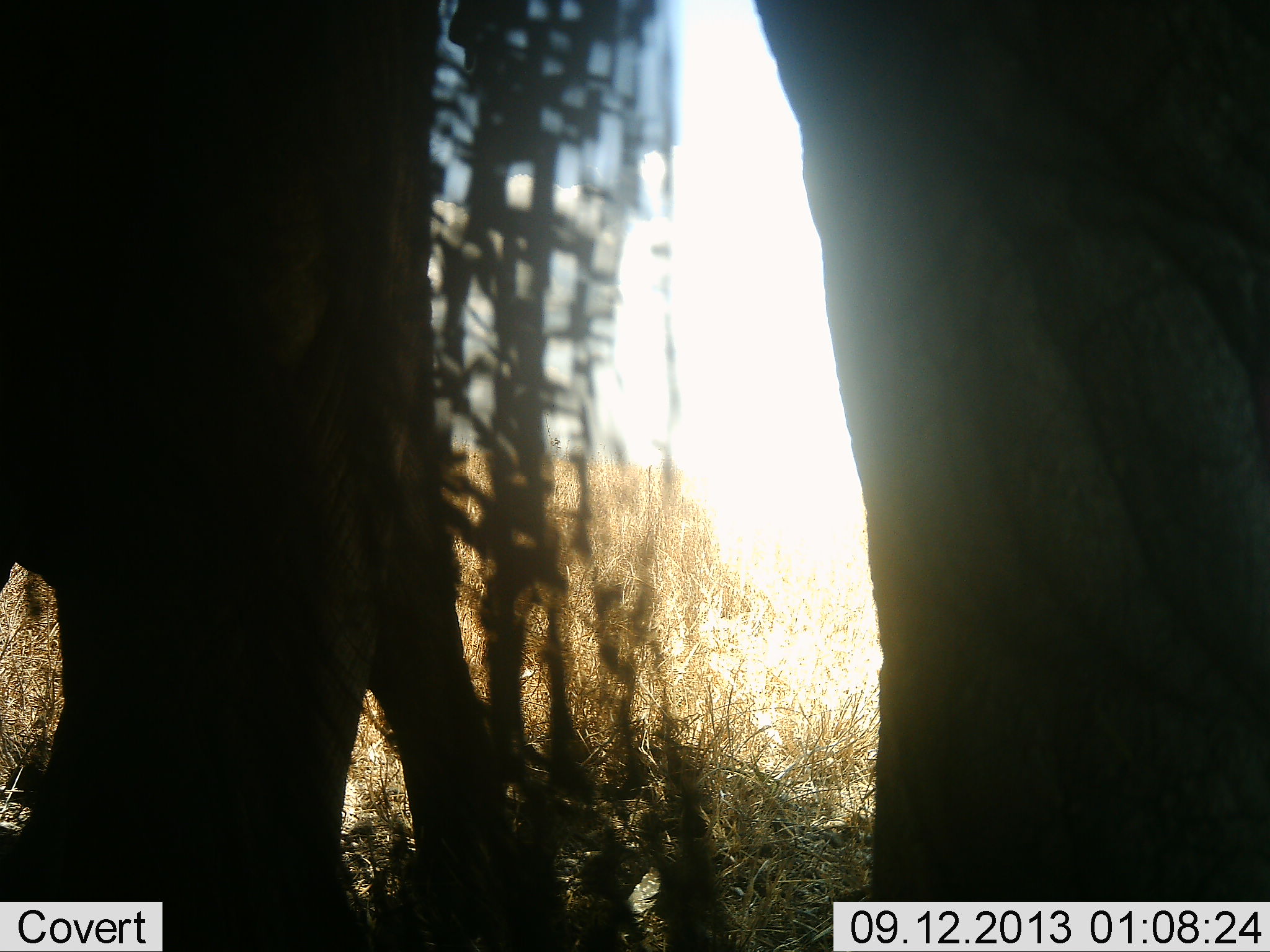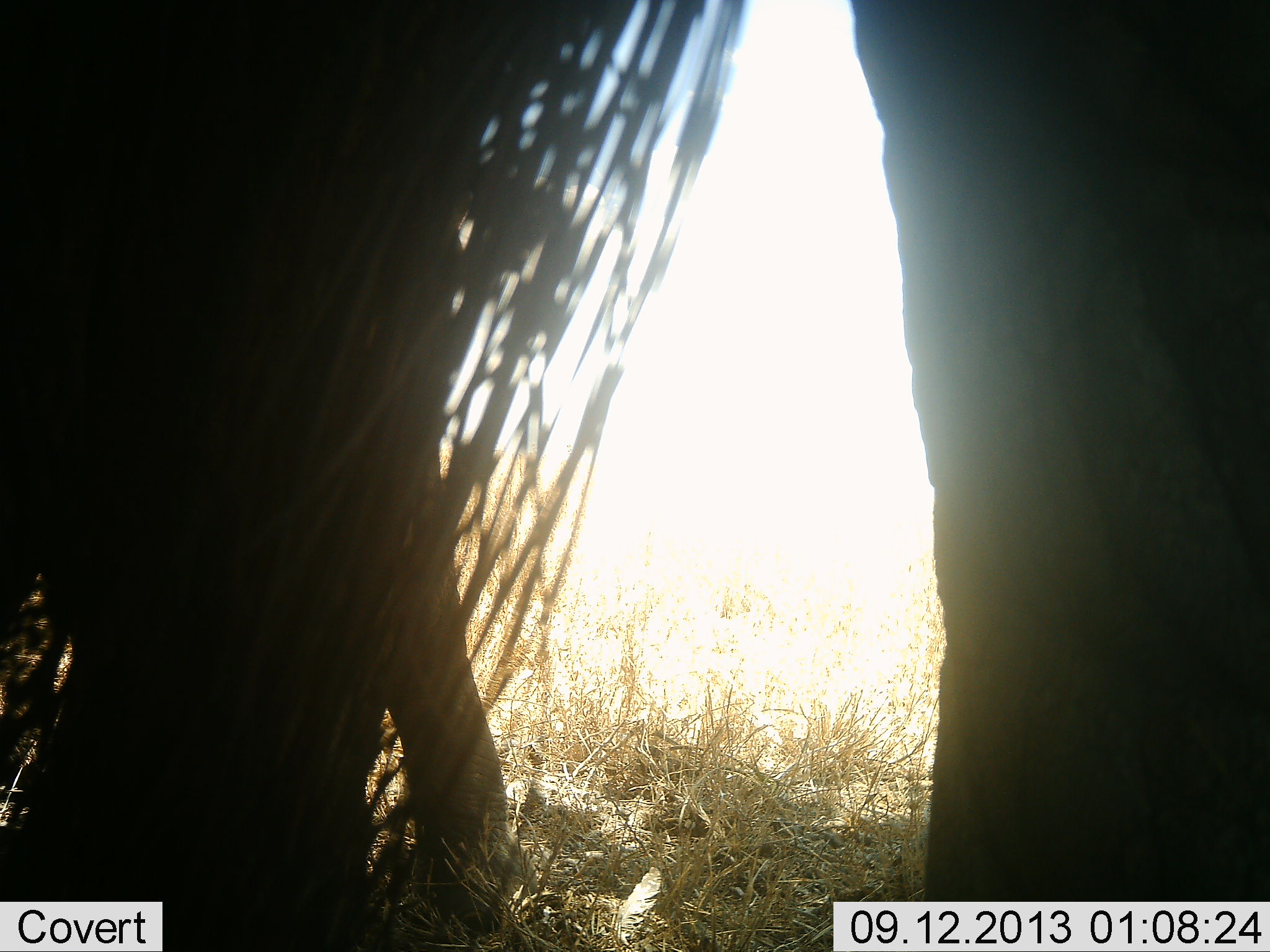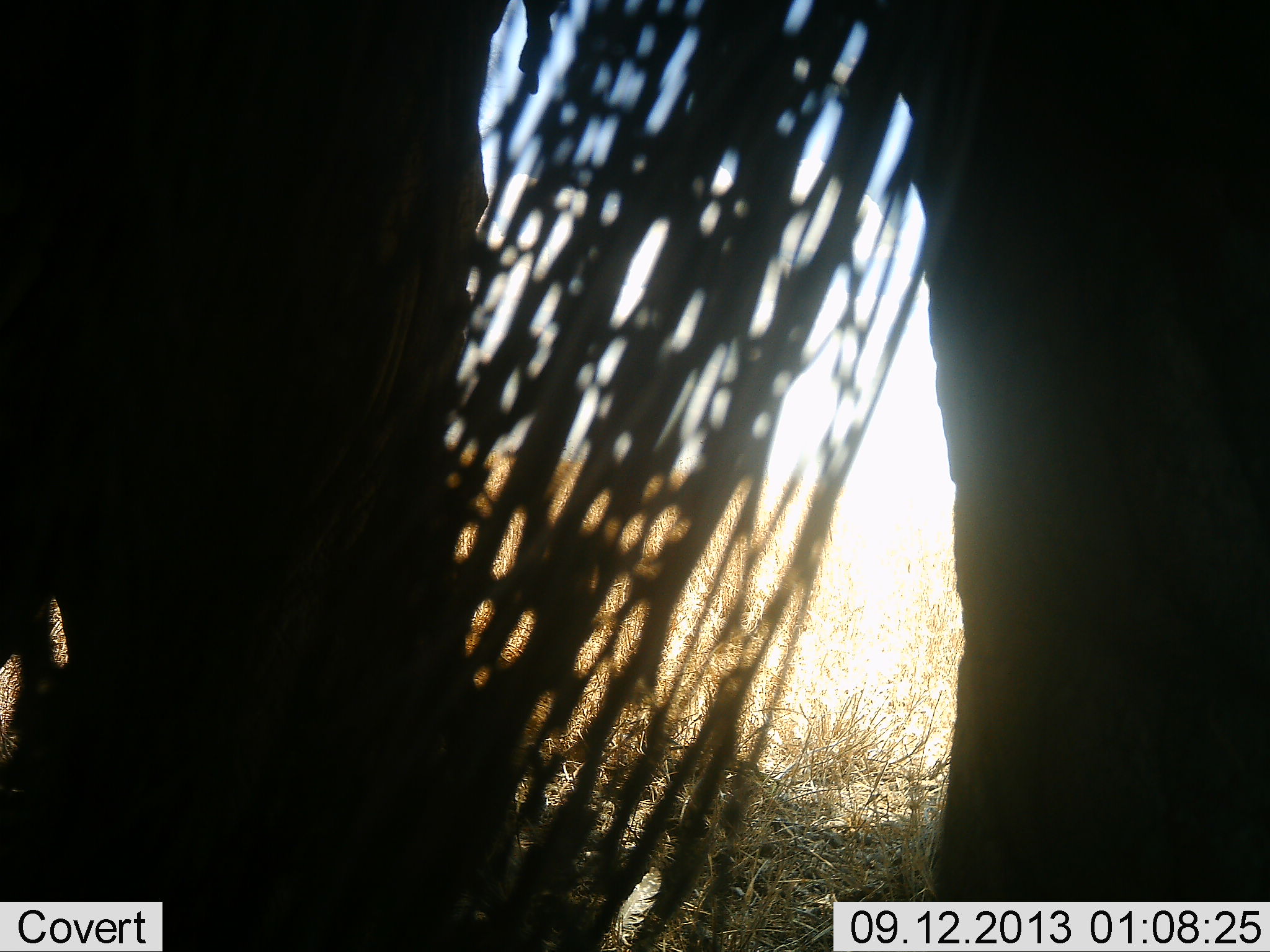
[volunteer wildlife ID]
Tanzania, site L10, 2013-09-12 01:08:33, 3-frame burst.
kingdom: Animalia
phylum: Chordata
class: Mammalia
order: Proboscidea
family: Elephantidae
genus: Loxodonta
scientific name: Loxodonta africana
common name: african bush elephant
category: elephant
Elephant (african bush elephant) (Loxodonta africana), count 2. Behavior (volunteer vote fractions): standing 100%, resting 0%, moving 0%, interacting 0%. Young present (vote fraction): 7%. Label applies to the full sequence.